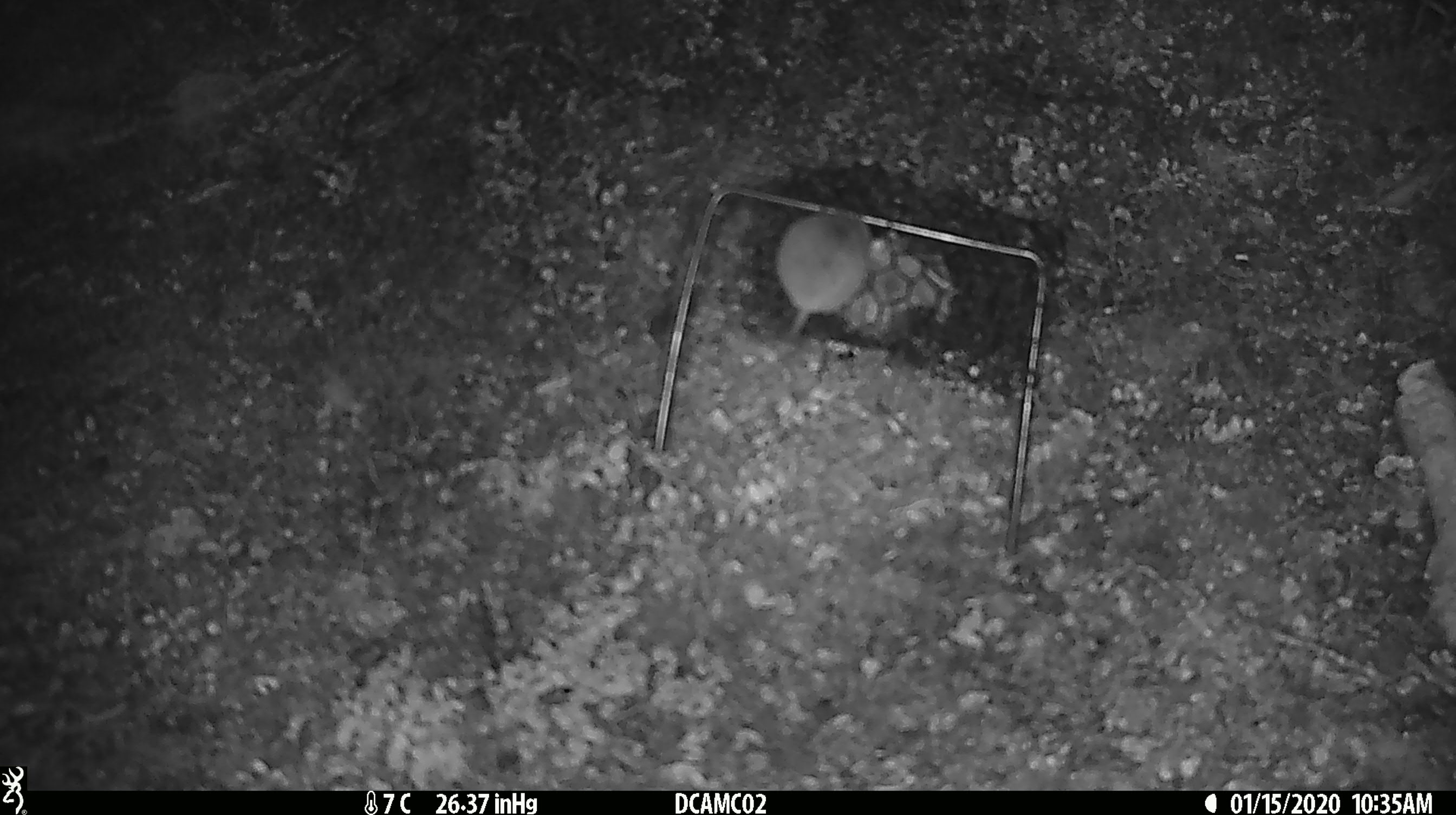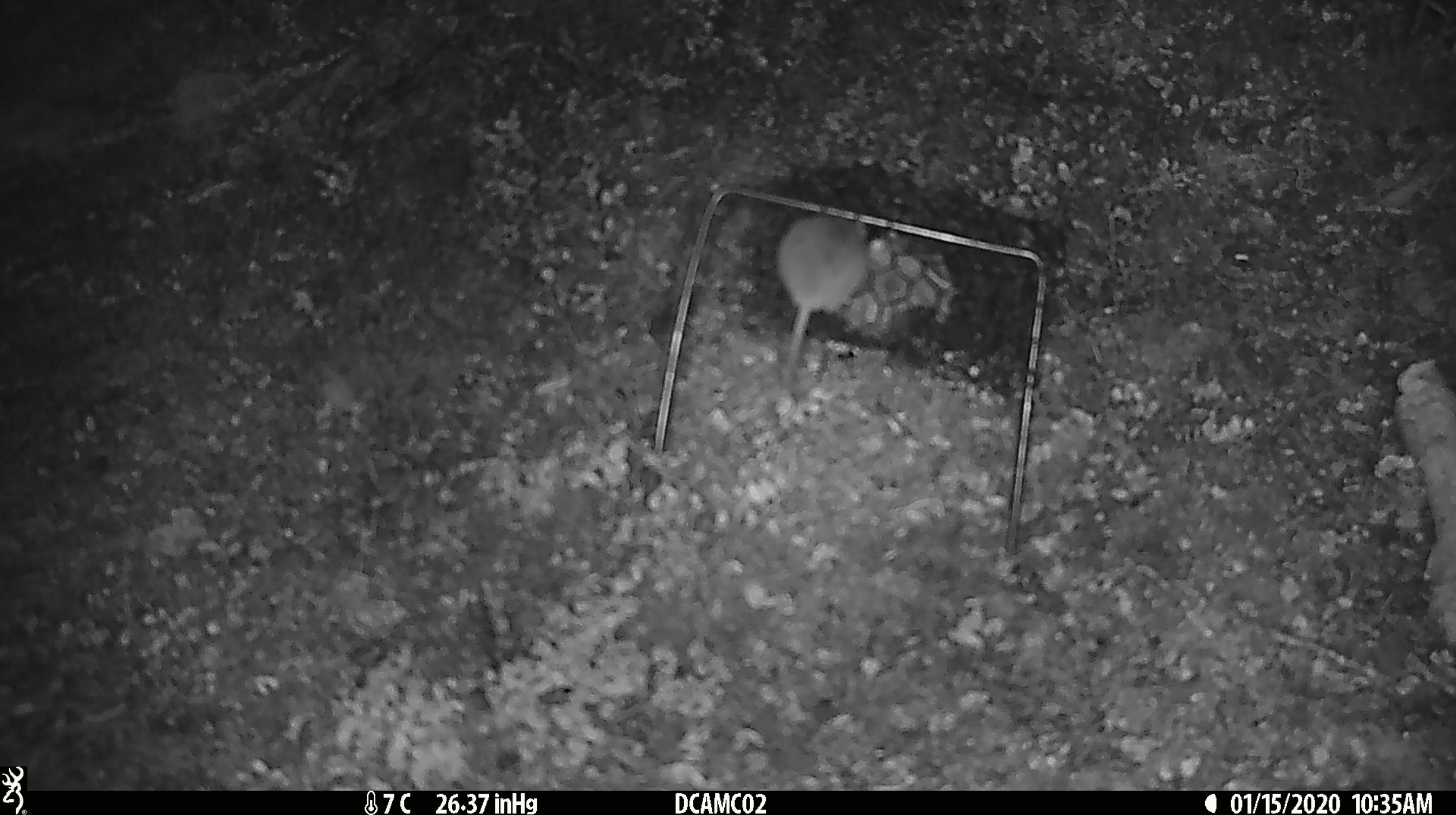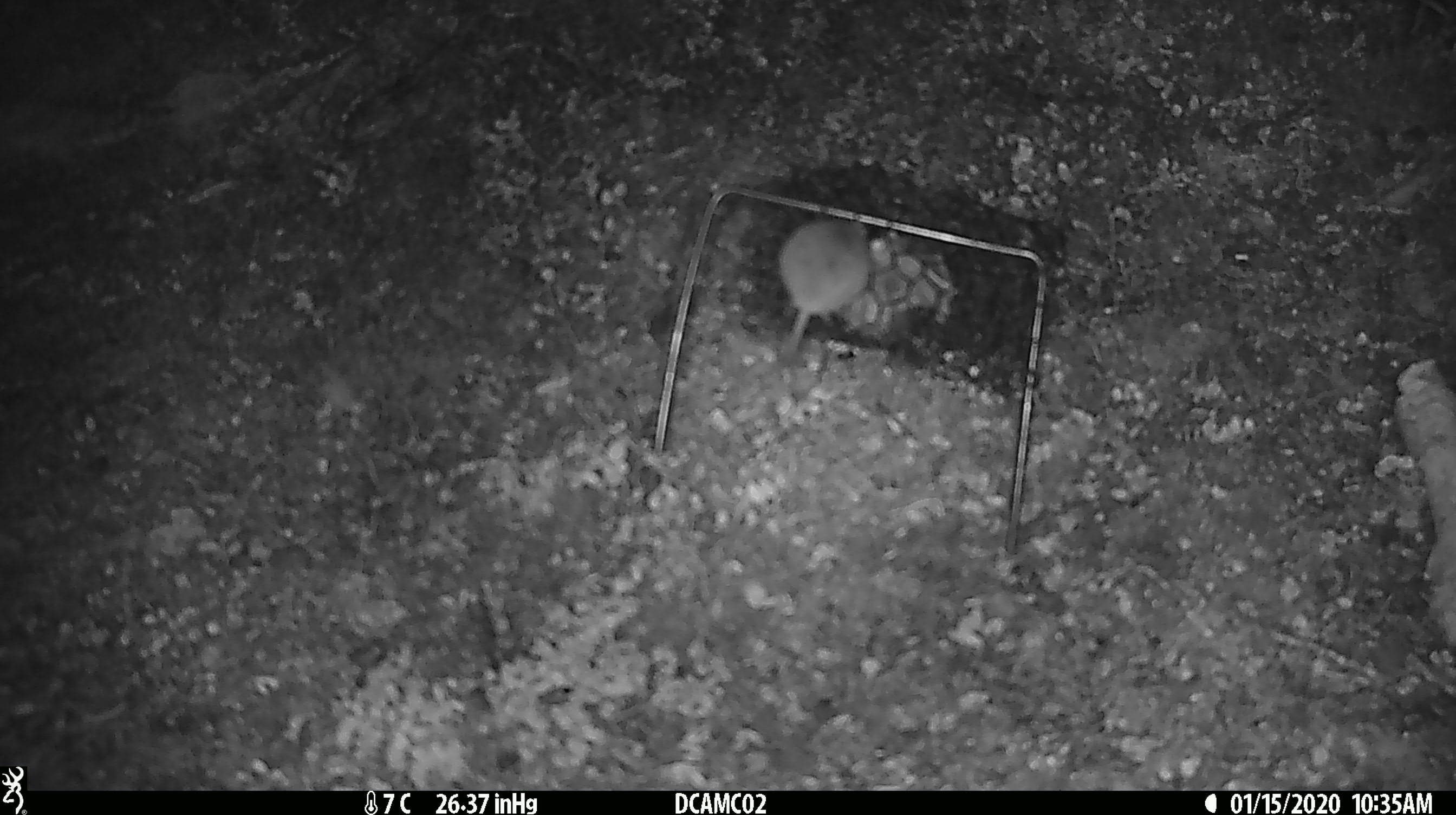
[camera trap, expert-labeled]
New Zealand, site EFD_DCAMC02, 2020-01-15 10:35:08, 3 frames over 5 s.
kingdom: Animalia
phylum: Chordata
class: Mammalia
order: Rodentia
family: Muridae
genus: Mus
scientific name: Mus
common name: mouse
Mouse (Mus).